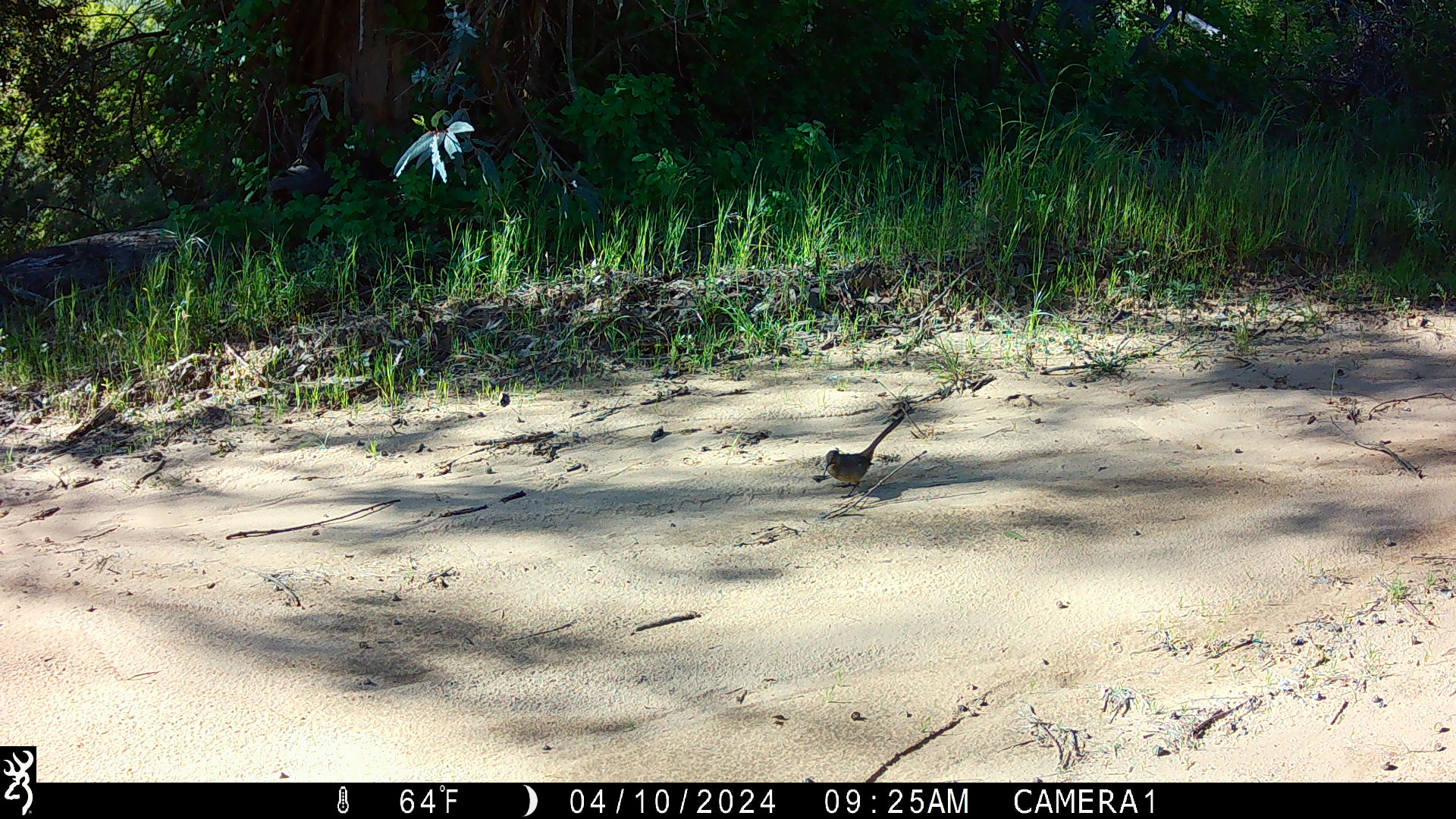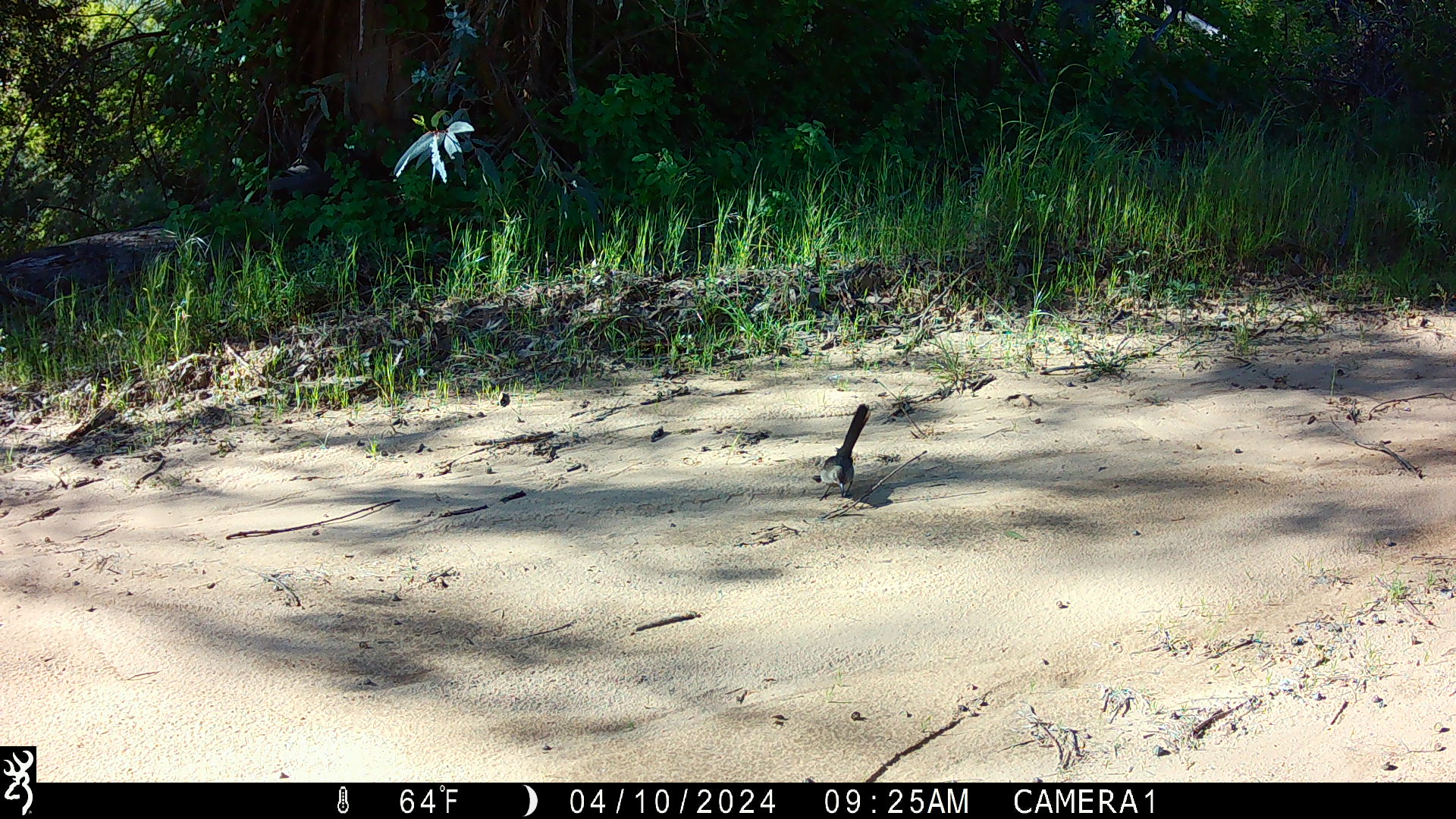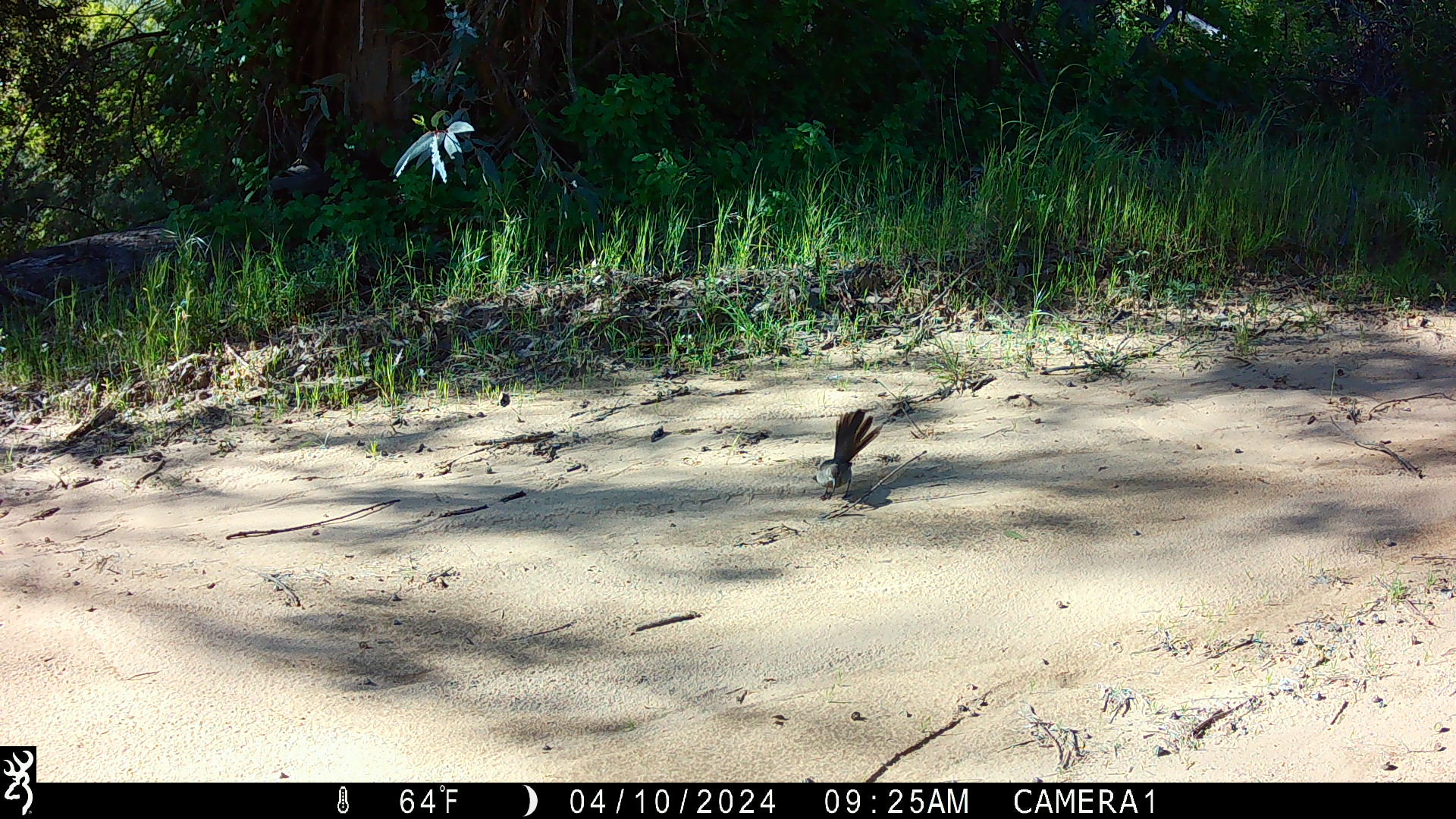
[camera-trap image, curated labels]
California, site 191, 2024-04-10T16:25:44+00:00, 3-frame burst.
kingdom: Animalia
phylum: Chordata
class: Aves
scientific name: Aves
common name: bird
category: unknown bird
Unknown bird (bird) (Aves).